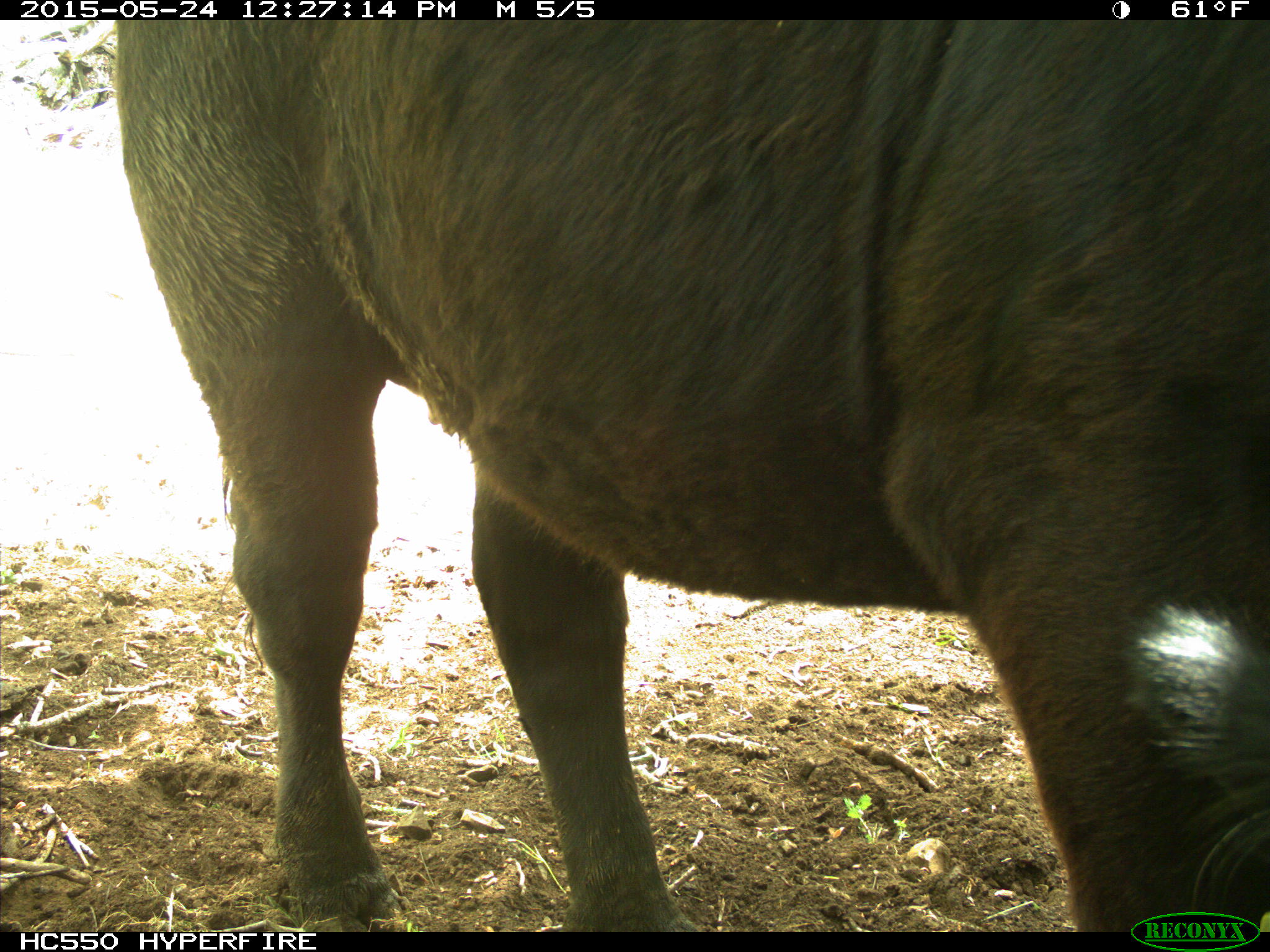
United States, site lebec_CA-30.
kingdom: Animalia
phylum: Chordata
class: Mammalia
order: Artiodactyla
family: Bovidae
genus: Bos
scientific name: Bos taurus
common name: domestic cow